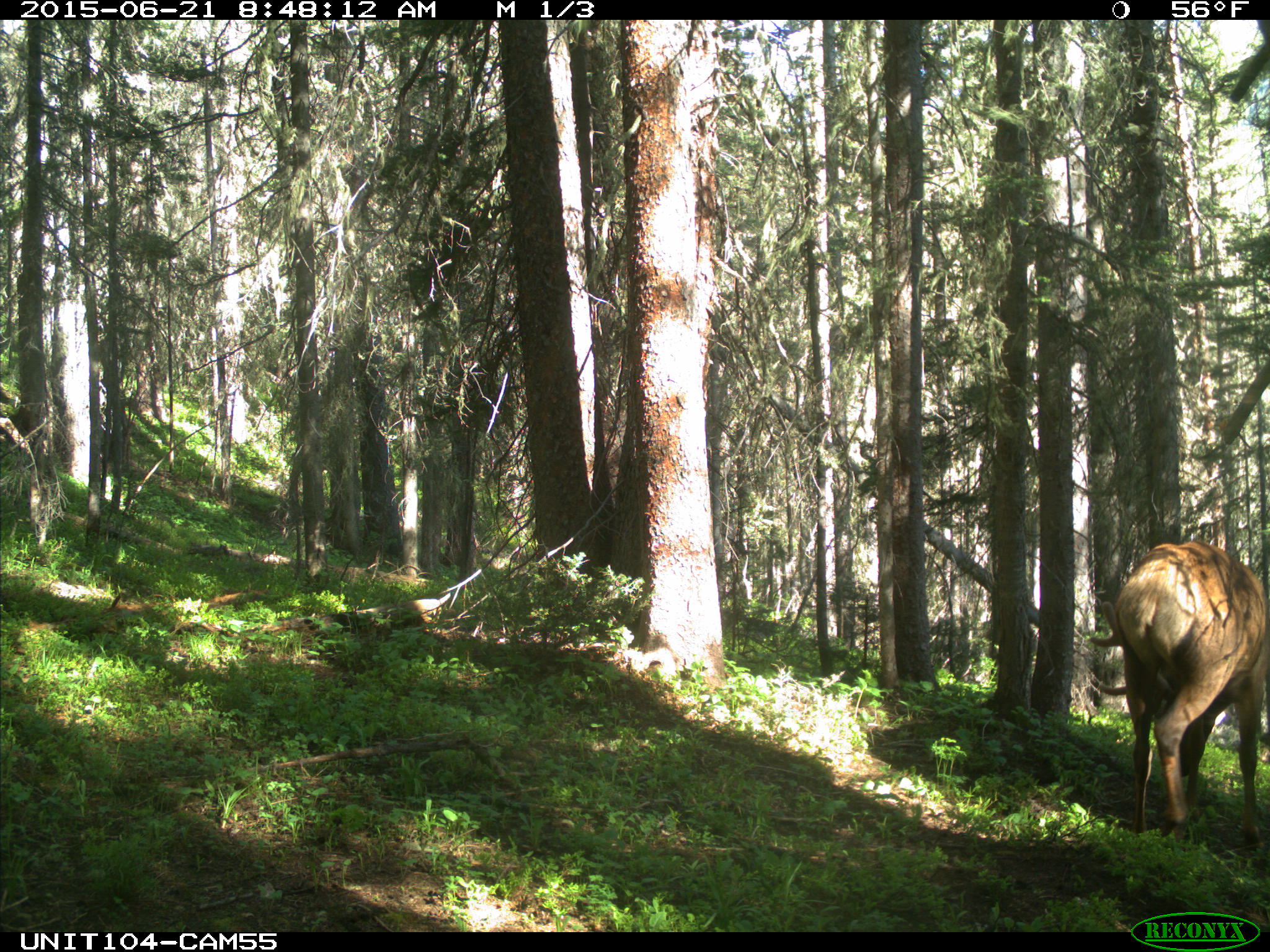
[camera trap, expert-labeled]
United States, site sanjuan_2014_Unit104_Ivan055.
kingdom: Animalia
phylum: Chordata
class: Mammalia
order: Artiodactyla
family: Cervidae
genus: Cervus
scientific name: Cervus elaphus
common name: red deer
Cervus elaphus (red deer).